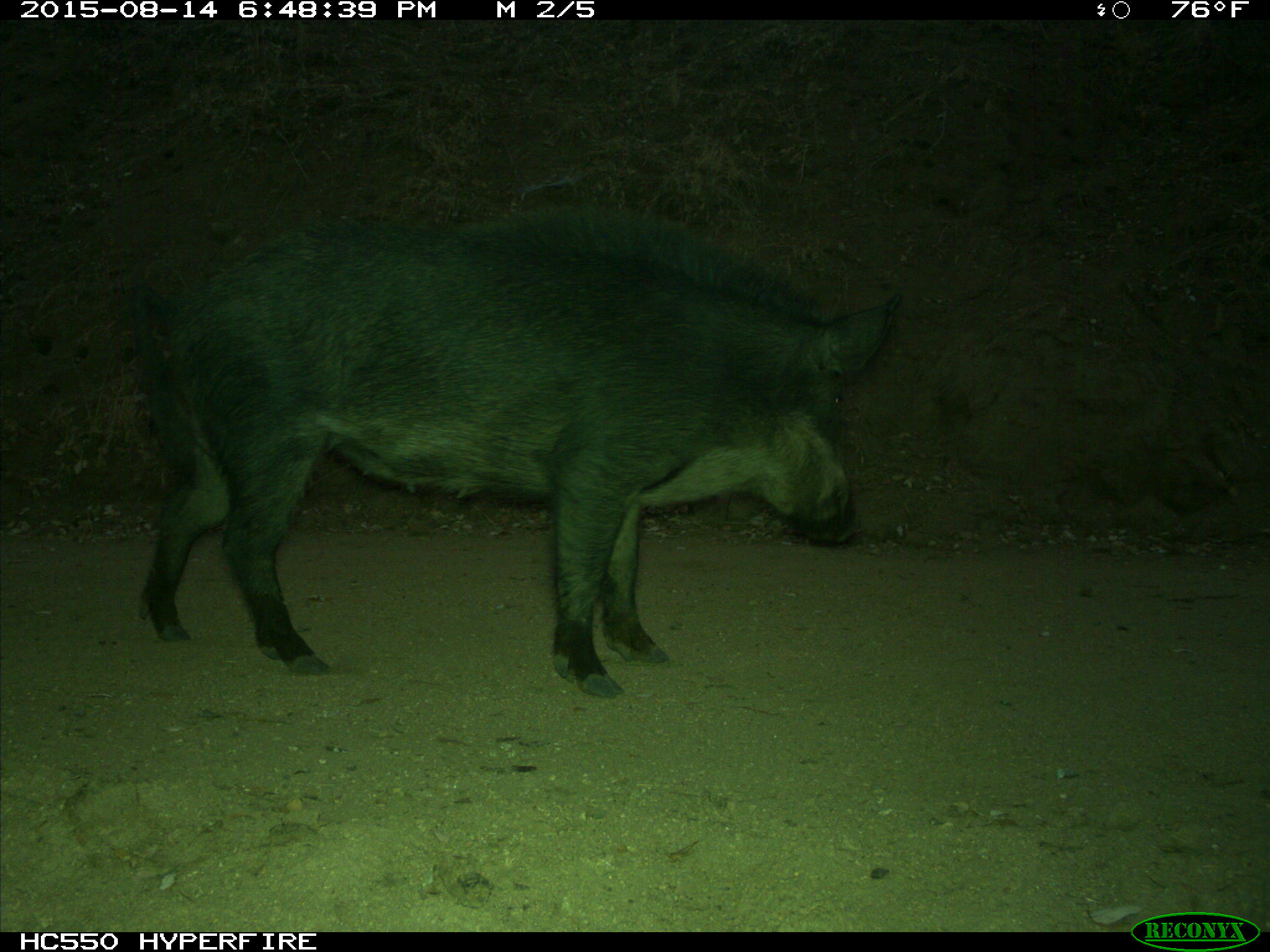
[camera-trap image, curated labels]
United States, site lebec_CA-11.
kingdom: Animalia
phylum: Chordata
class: Mammalia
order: Artiodactyla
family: Suidae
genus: Sus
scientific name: Sus scrofa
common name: wild boar